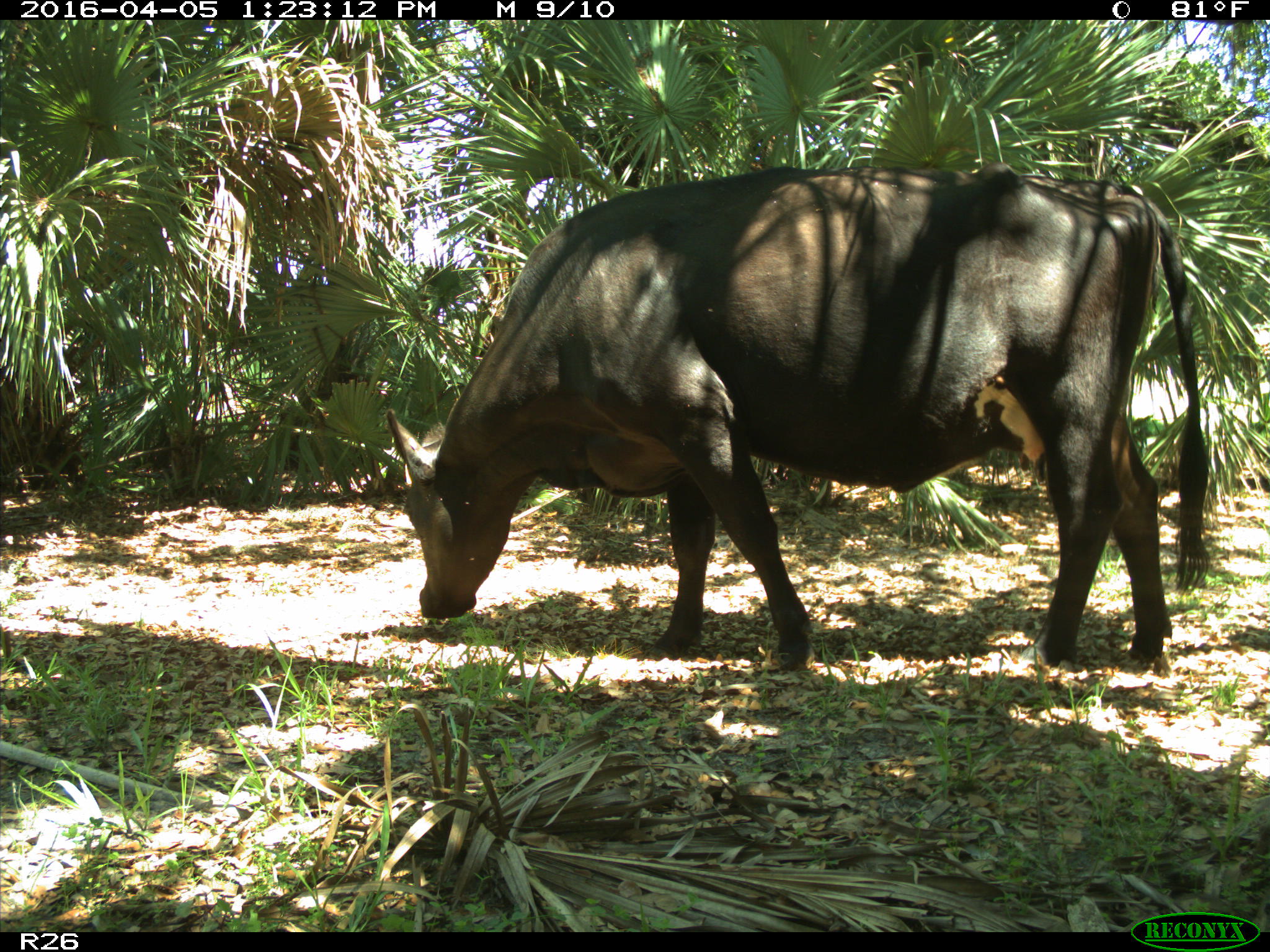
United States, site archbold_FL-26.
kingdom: Animalia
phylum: Chordata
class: Mammalia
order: Artiodactyla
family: Bovidae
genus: Bos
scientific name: Bos taurus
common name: domestic cow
Bos taurus (domestic cow).